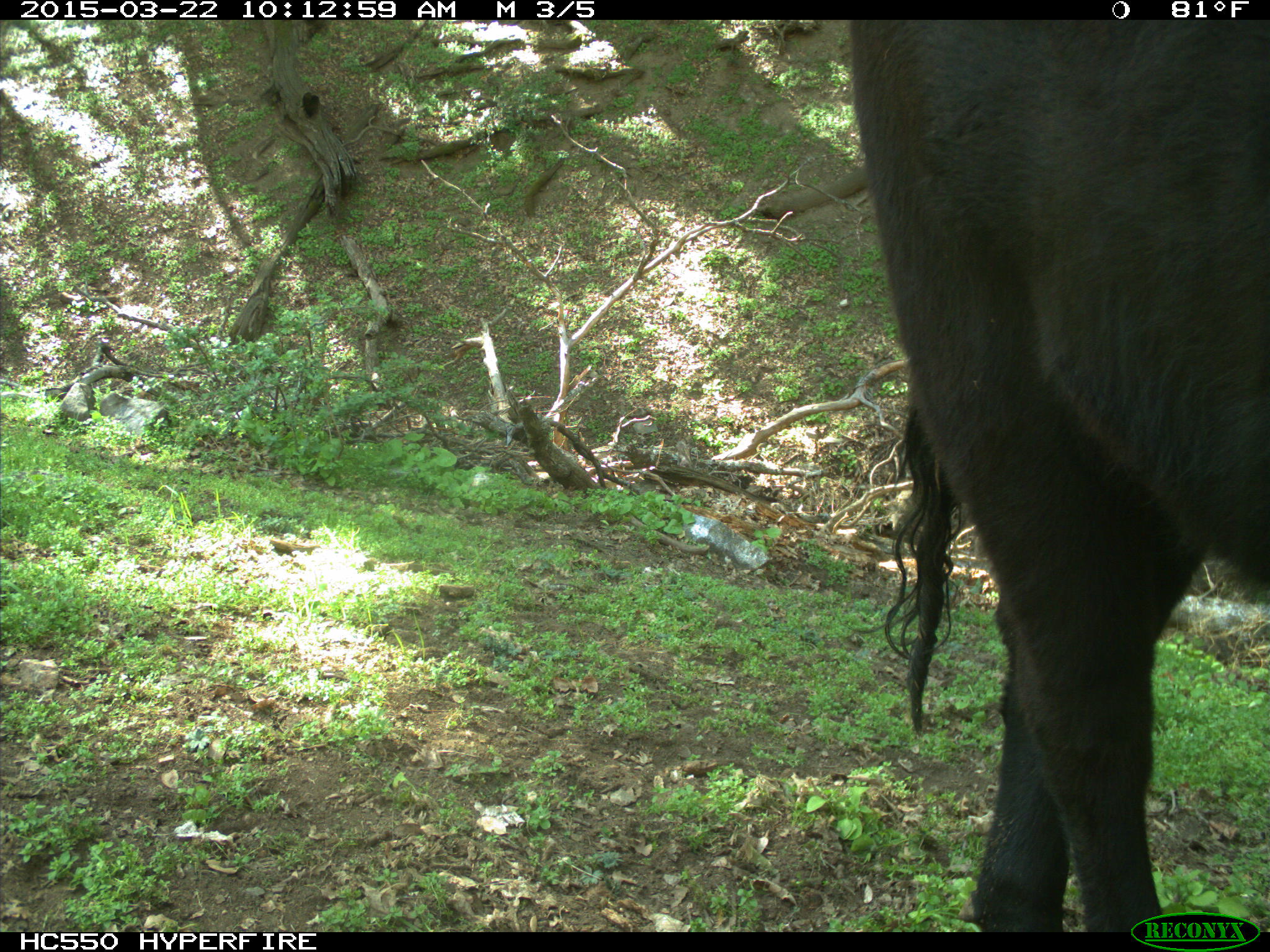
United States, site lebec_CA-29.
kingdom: Animalia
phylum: Chordata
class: Mammalia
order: Artiodactyla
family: Bovidae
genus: Bos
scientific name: Bos taurus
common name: domestic cow